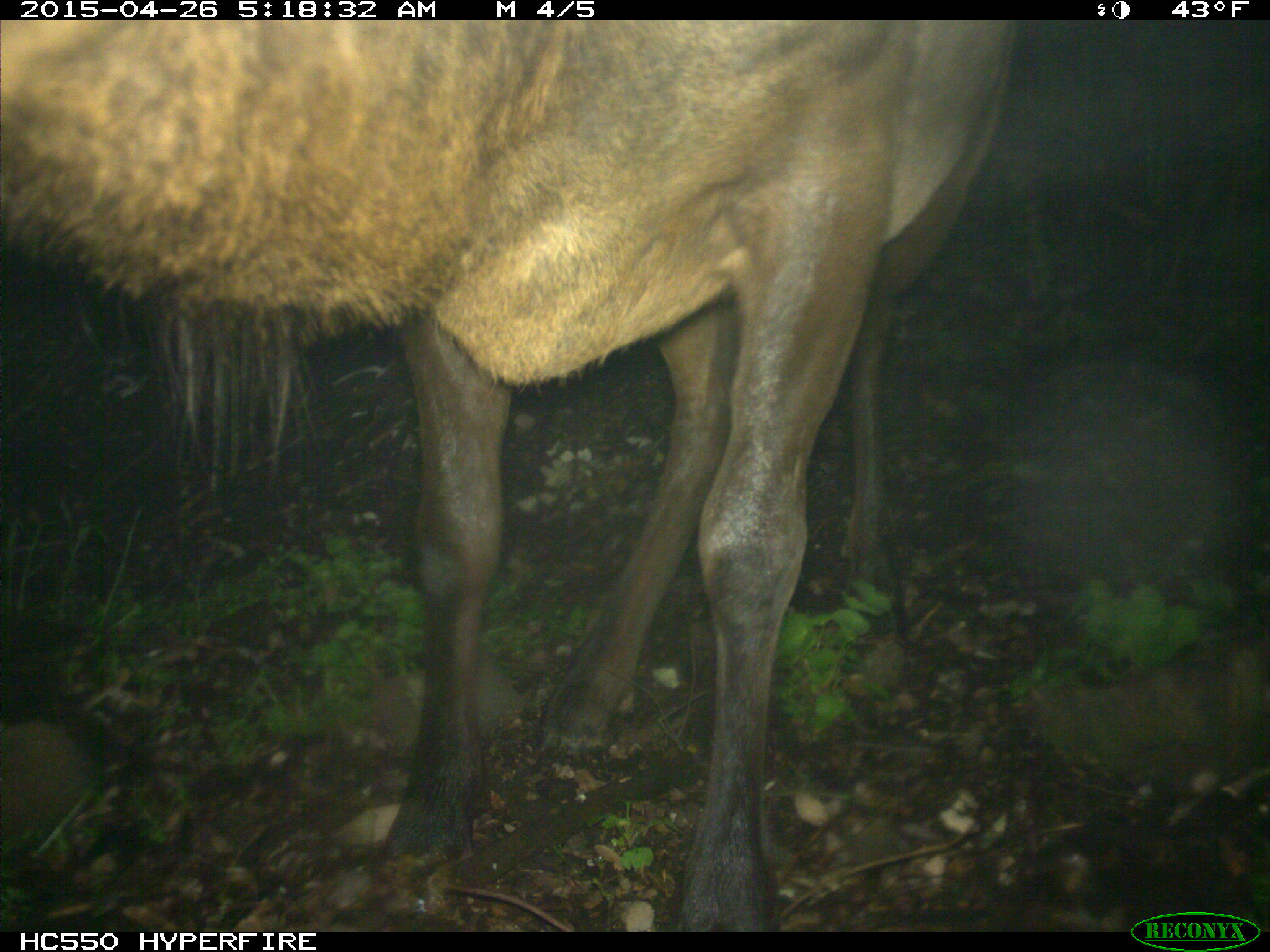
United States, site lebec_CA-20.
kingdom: Animalia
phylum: Chordata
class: Mammalia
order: Artiodactyla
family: Cervidae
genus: Cervus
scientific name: Cervus canadensis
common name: elk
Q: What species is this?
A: Cervus canadensis (elk).